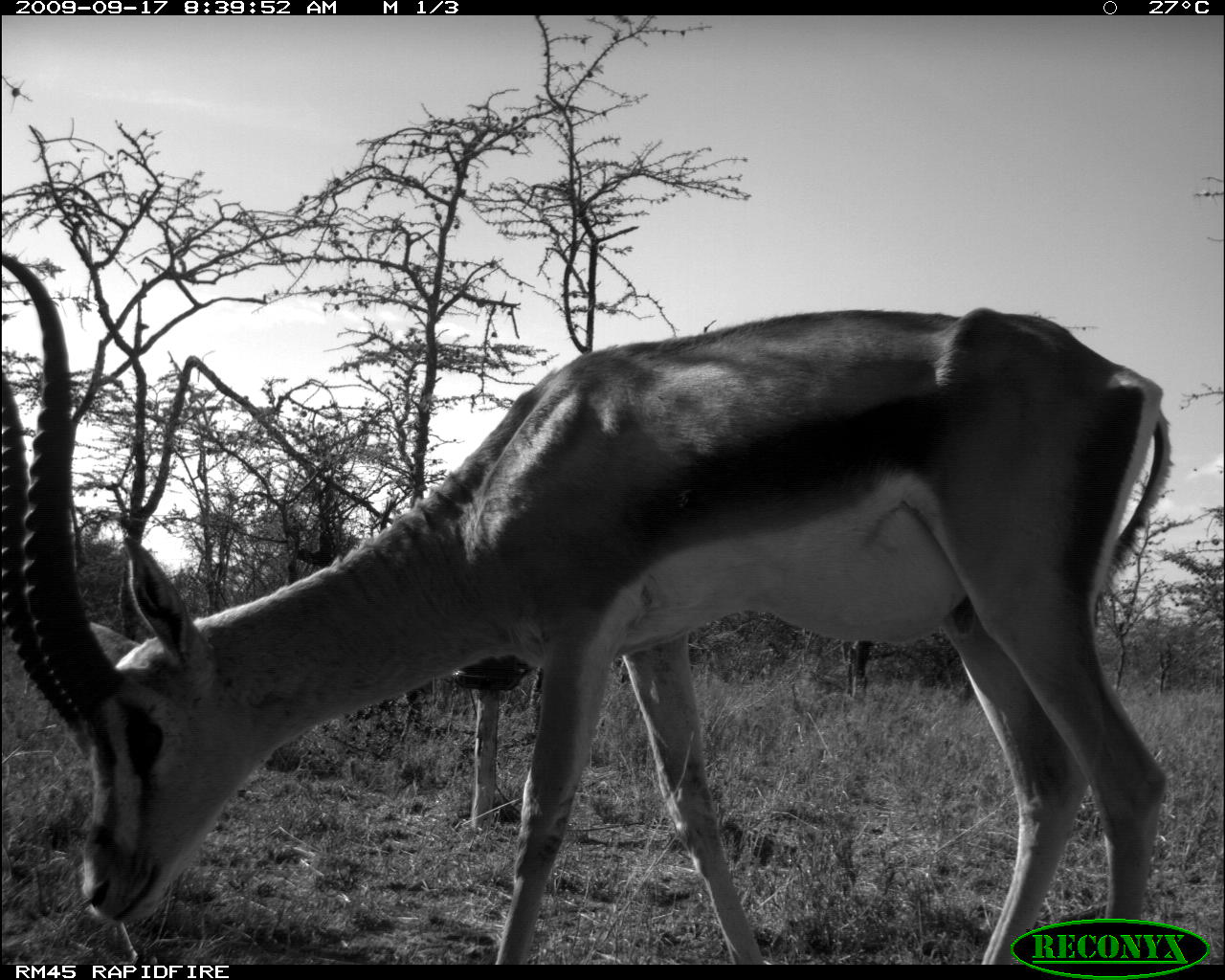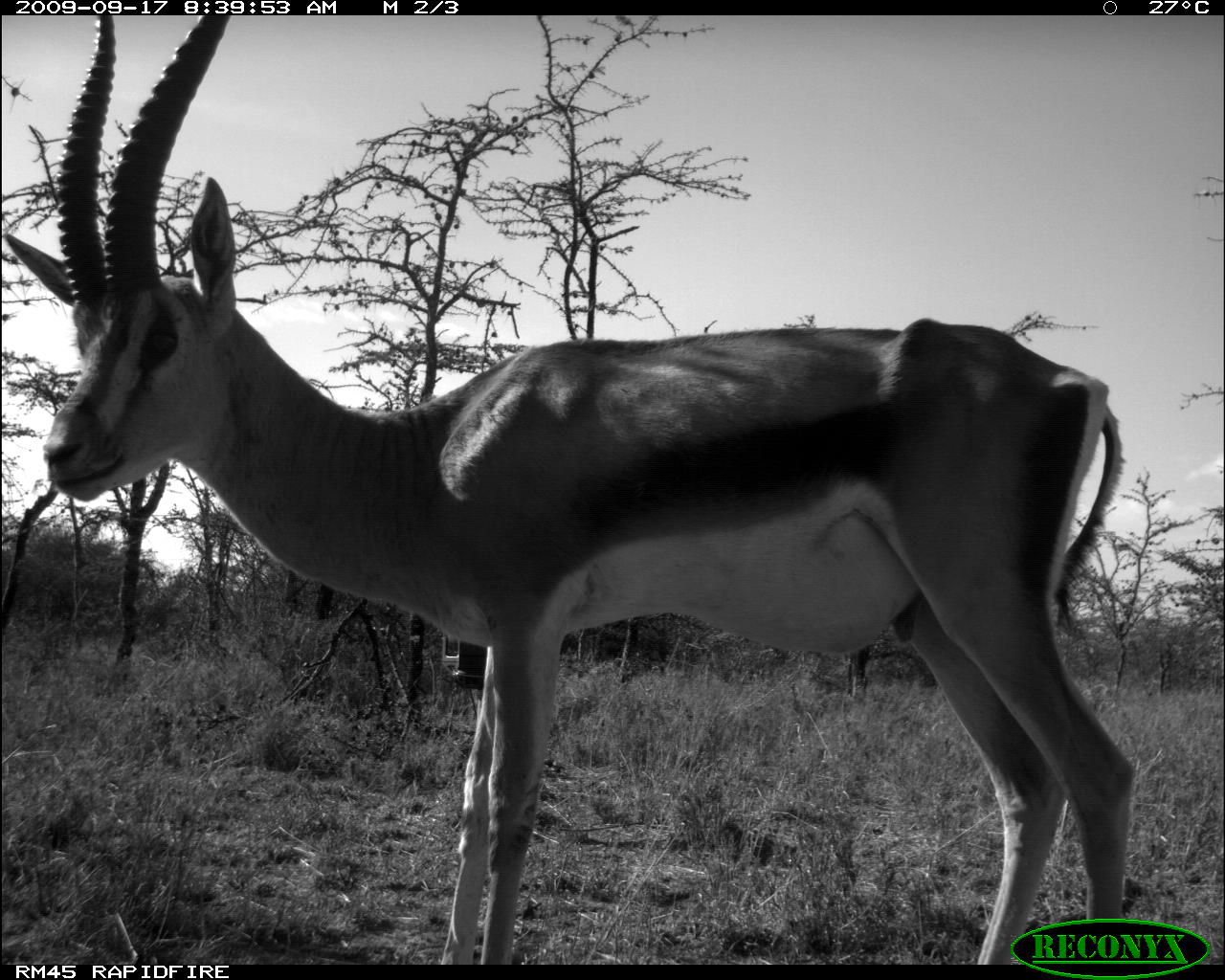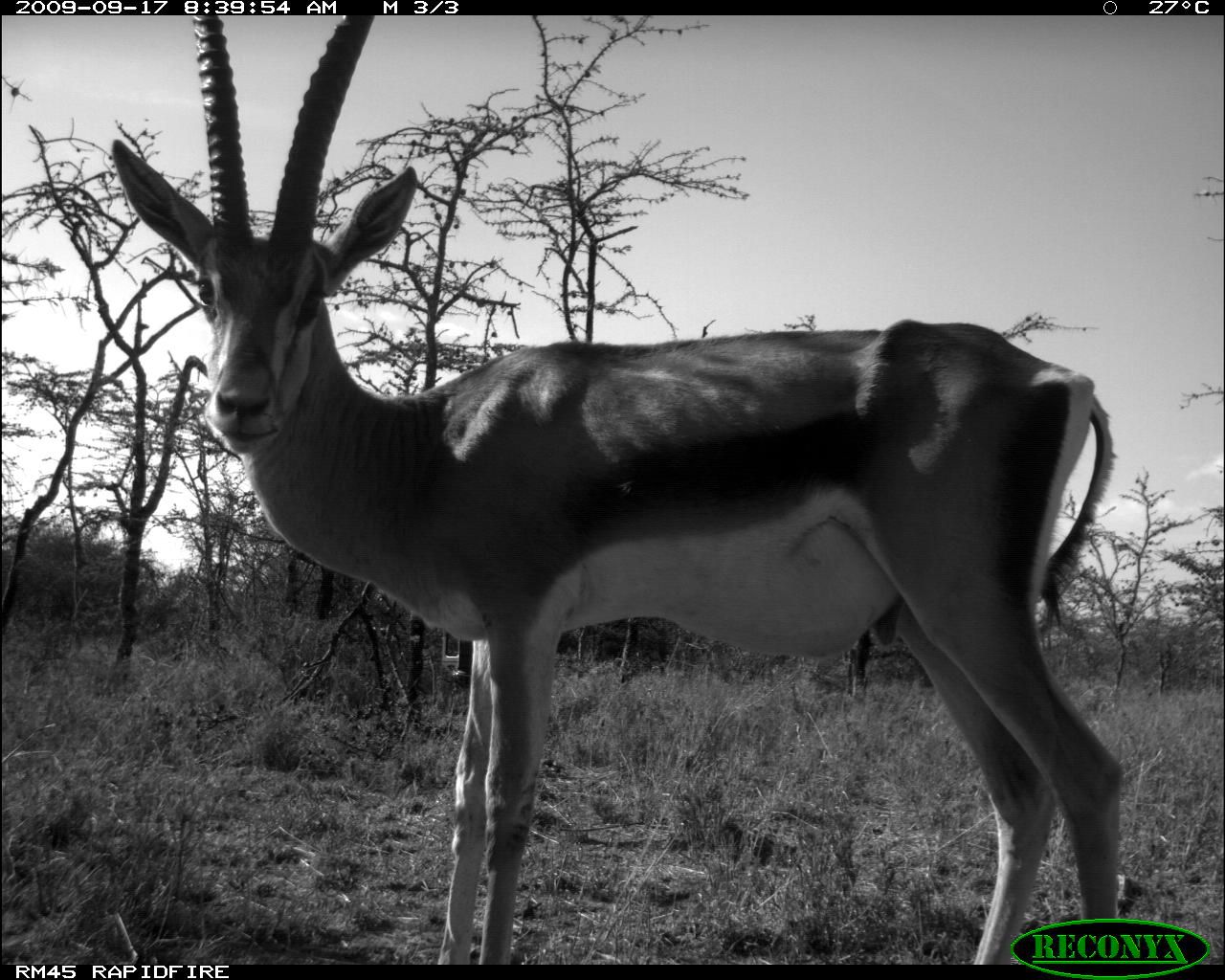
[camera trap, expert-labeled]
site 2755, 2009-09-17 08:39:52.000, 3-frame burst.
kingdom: Animalia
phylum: Chordata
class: Mammalia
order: Artiodactyla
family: Bovidae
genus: Nanger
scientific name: Nanger granti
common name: grant's gazelle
Nanger granti (grant's gazelle), count 1.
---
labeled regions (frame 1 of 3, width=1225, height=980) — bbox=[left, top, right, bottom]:
nanger granti: bbox=[0, 253, 1173, 964]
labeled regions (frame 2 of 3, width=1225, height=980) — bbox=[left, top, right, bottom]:
nanger granti: bbox=[2, 14, 1131, 963]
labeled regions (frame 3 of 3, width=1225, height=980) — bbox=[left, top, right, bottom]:
nanger granti: bbox=[104, 15, 1128, 964]